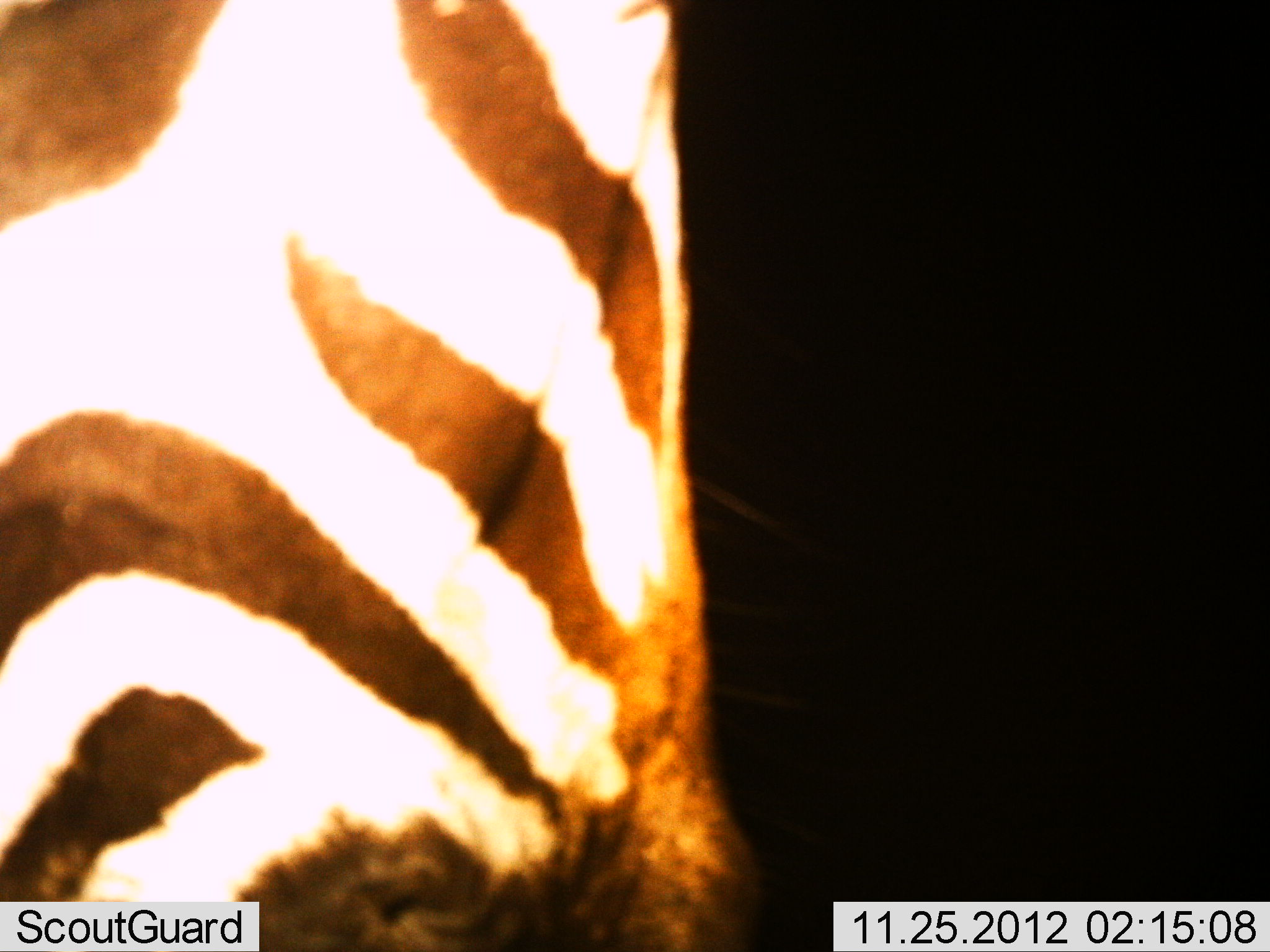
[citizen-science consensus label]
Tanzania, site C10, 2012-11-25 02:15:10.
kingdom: Animalia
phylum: Chordata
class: Mammalia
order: Perissodactyla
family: Equidae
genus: Equus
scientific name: Equus quagga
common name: plains zebra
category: zebra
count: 1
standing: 100%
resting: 0%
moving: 0%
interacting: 0%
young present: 0%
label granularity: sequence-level